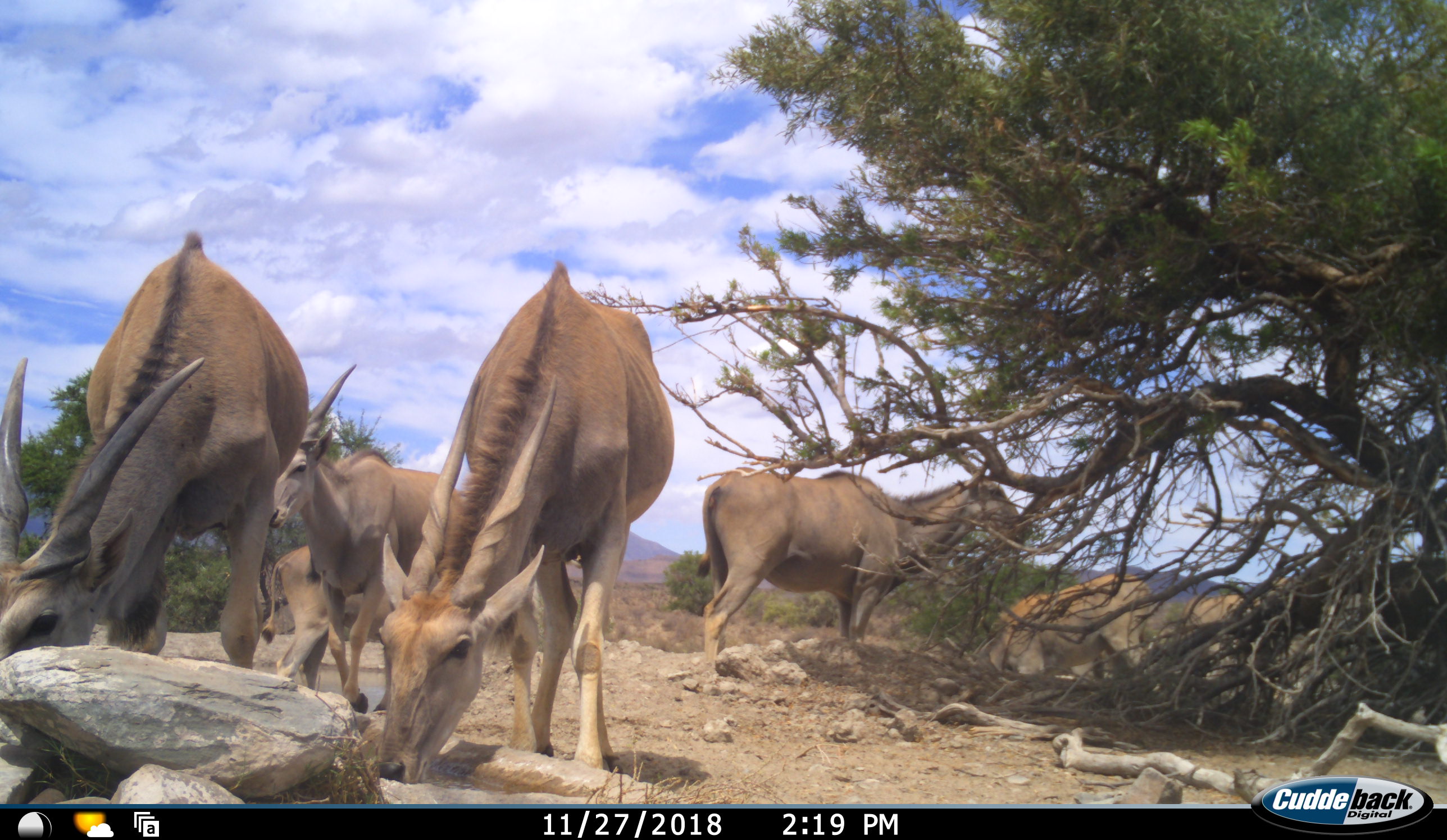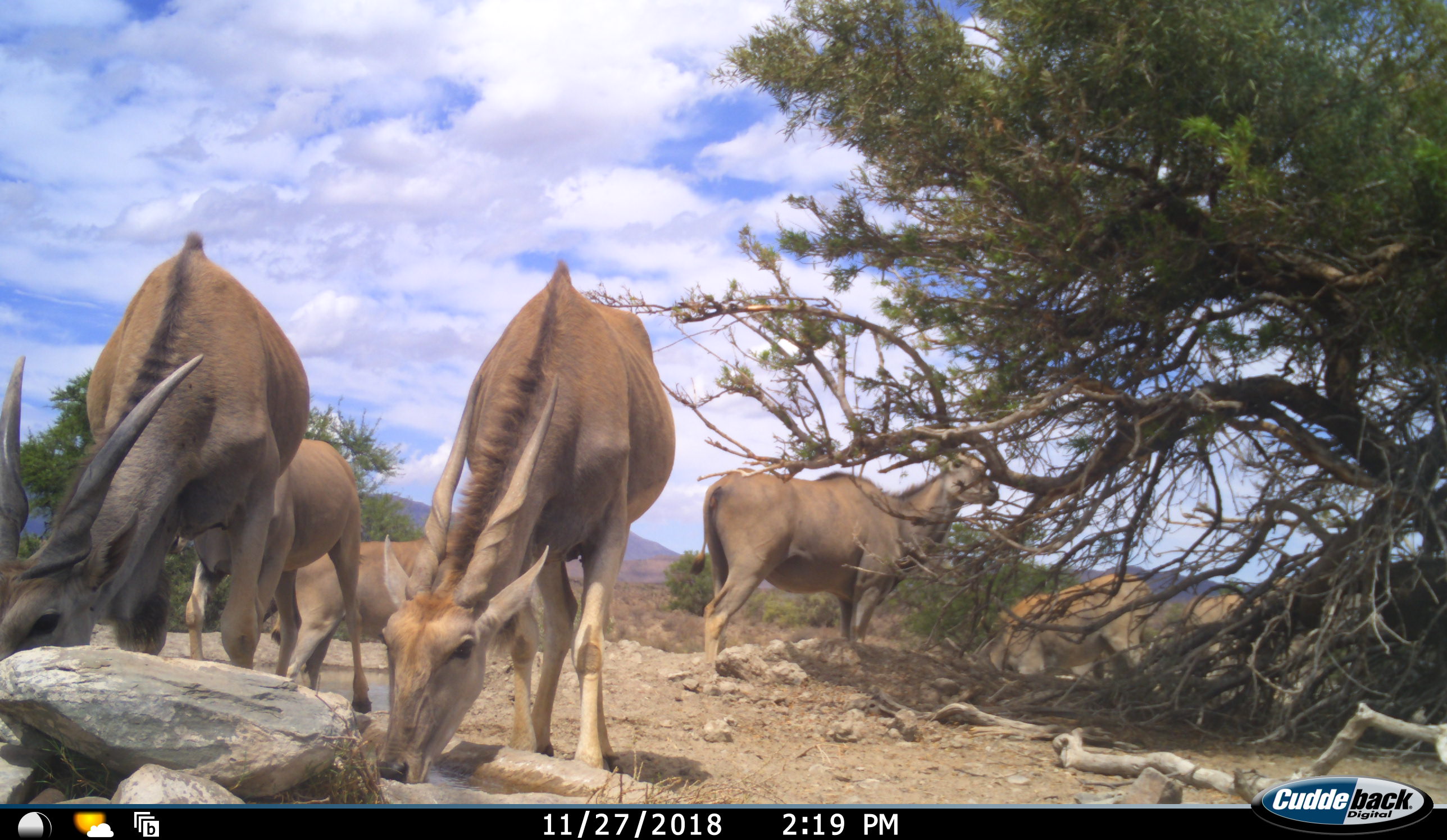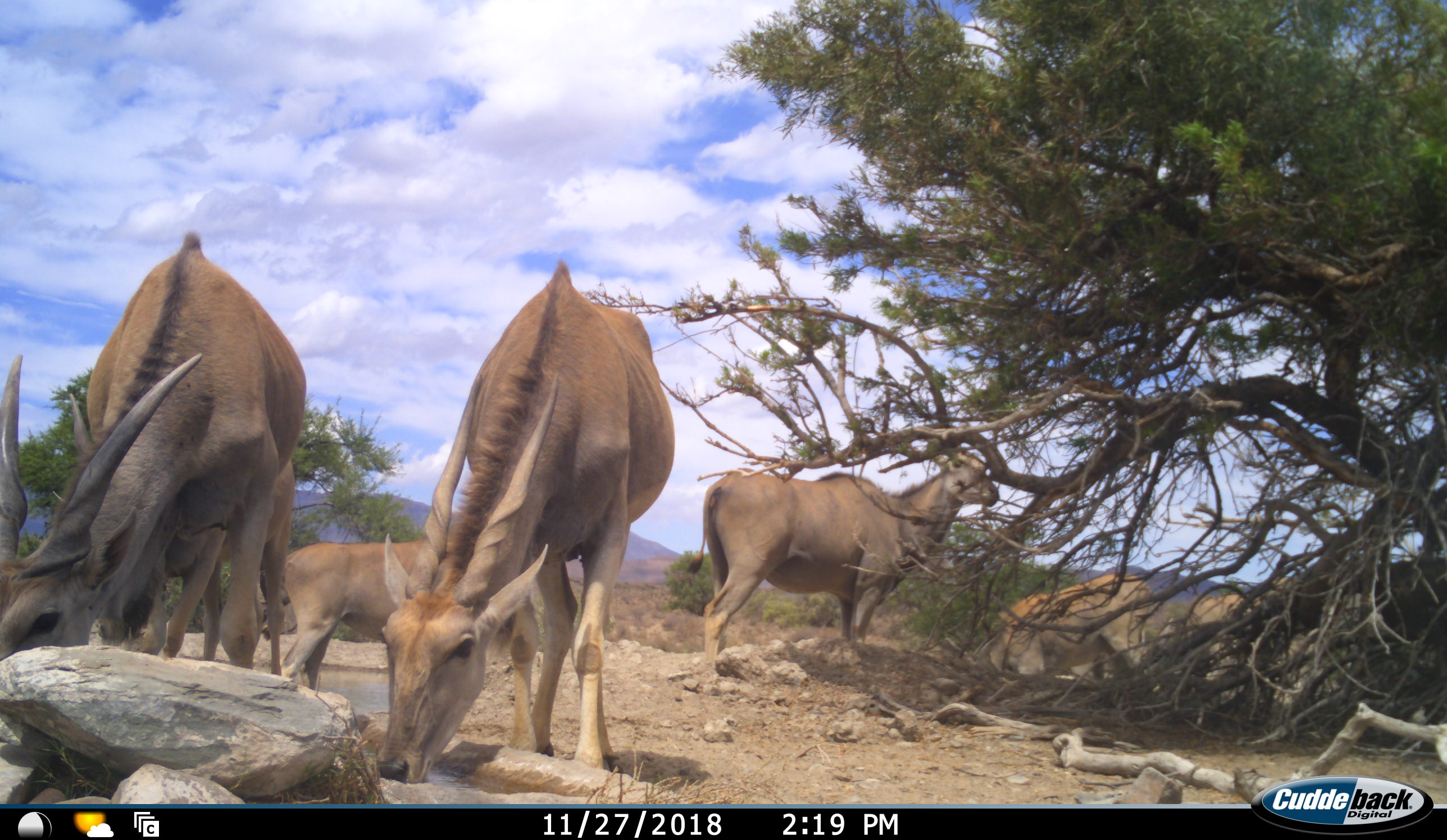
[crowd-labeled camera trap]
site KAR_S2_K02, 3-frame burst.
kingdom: Animalia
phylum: Chordata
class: Mammalia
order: Artiodactyla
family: Bovidae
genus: Tragelaphus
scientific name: Tragelaphus oryx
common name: eland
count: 7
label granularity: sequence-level